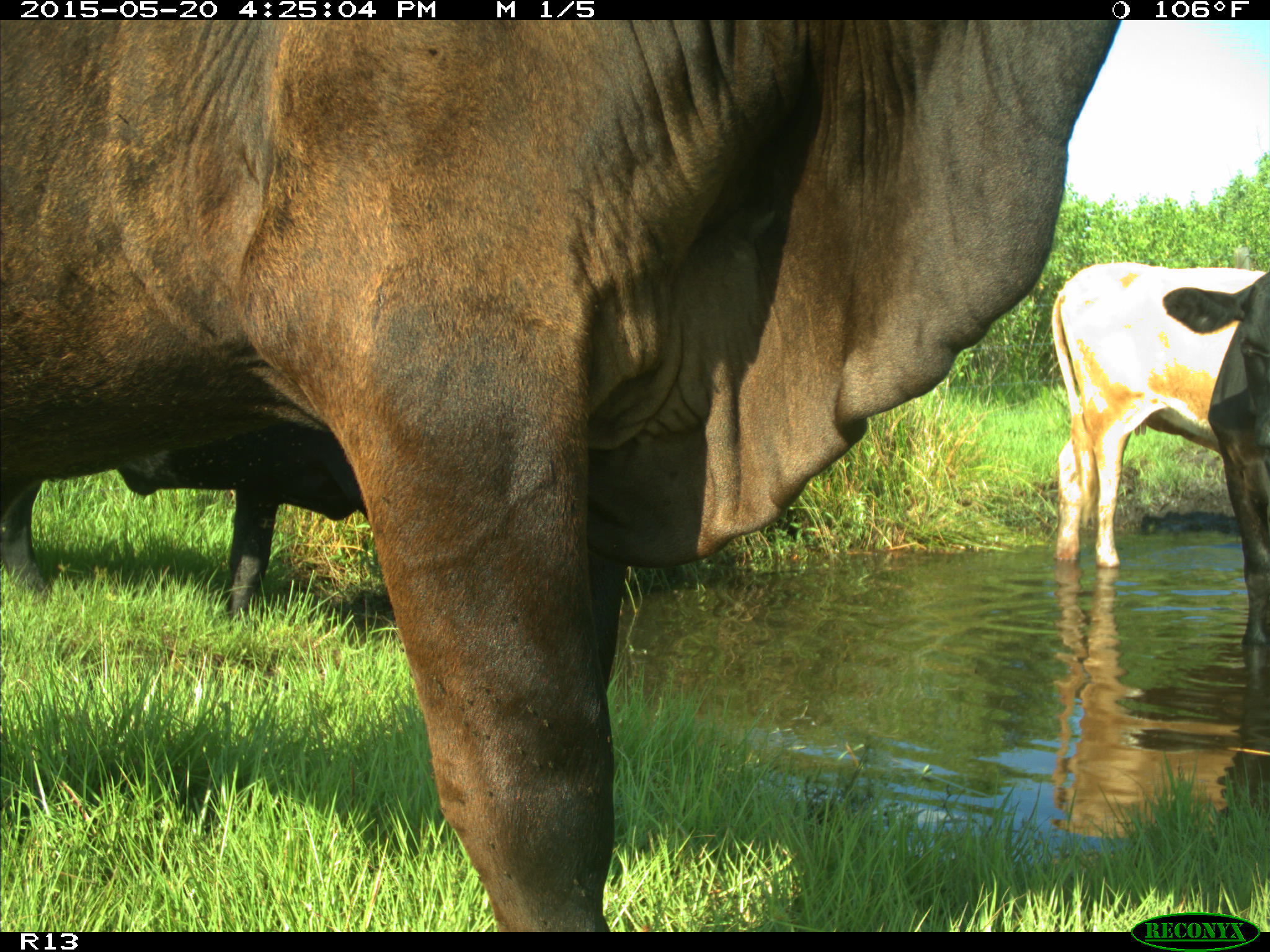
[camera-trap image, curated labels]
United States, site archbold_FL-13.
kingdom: Animalia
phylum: Chordata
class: Mammalia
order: Artiodactyla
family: Bovidae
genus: Bos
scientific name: Bos taurus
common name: domestic cow